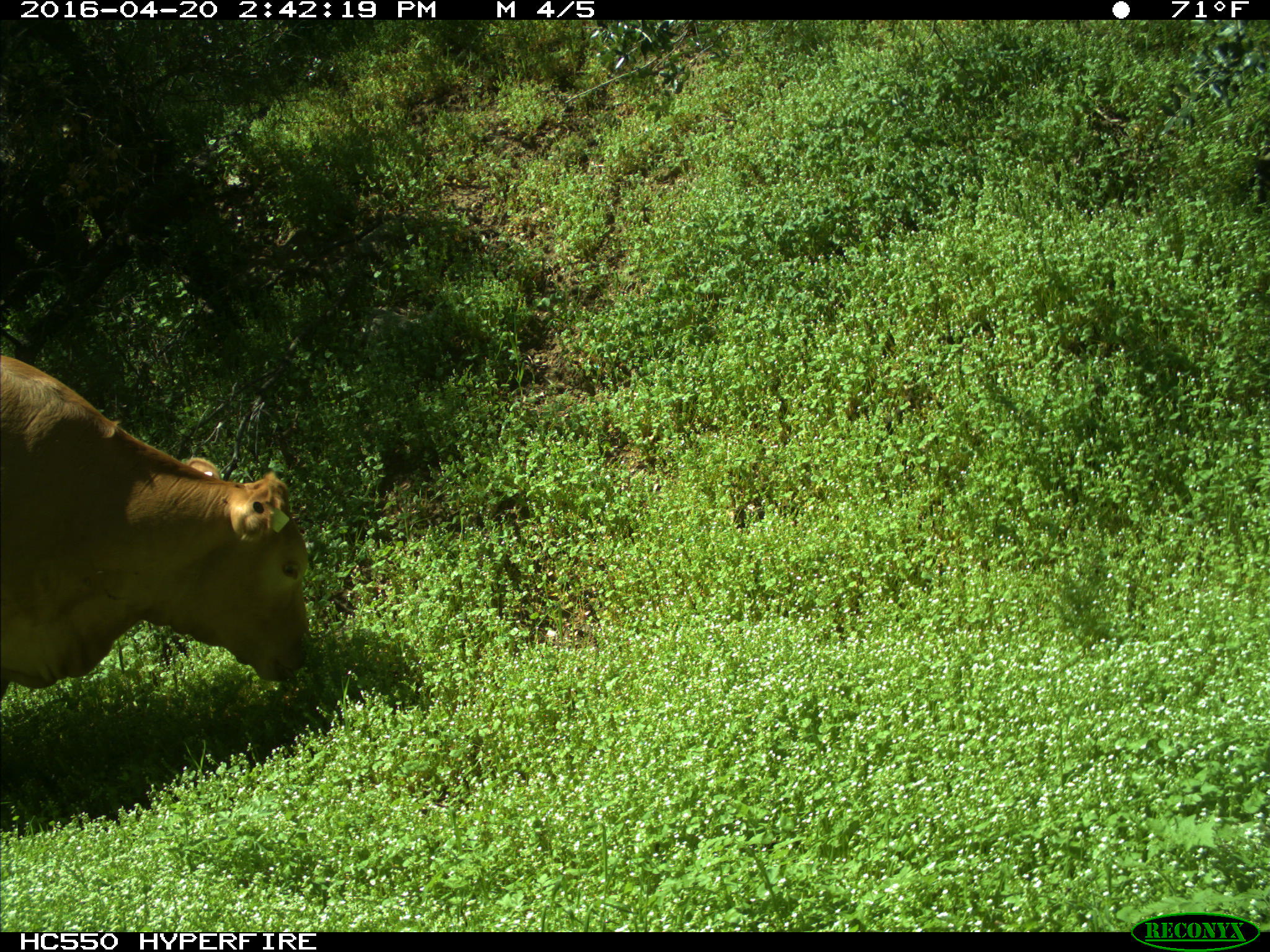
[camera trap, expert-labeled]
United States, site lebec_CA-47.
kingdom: Animalia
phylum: Chordata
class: Mammalia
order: Artiodactyla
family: Bovidae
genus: Bos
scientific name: Bos taurus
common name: domestic cow